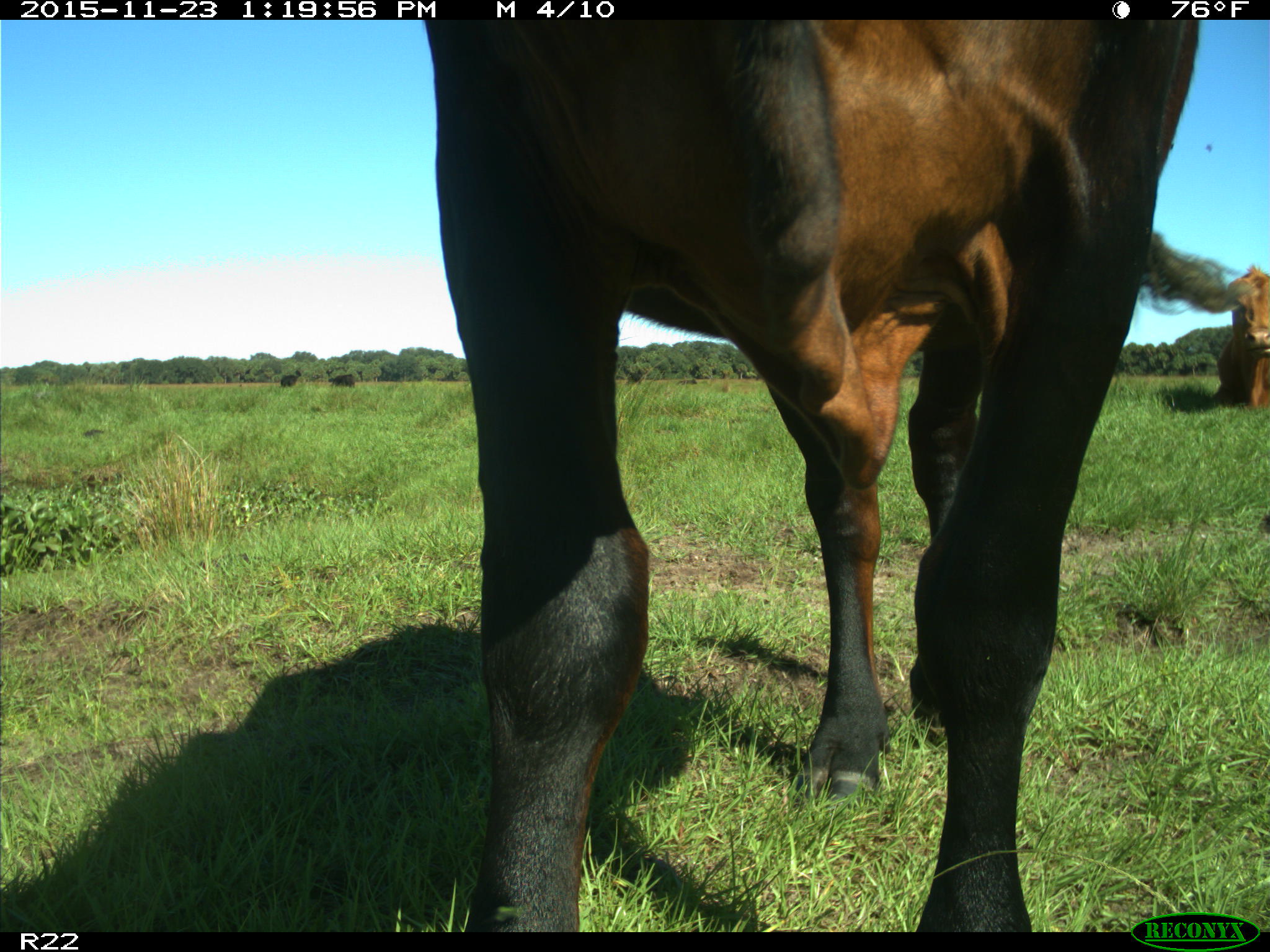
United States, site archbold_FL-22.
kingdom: Animalia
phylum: Chordata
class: Mammalia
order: Artiodactyla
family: Bovidae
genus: Bos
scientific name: Bos taurus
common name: domestic cow